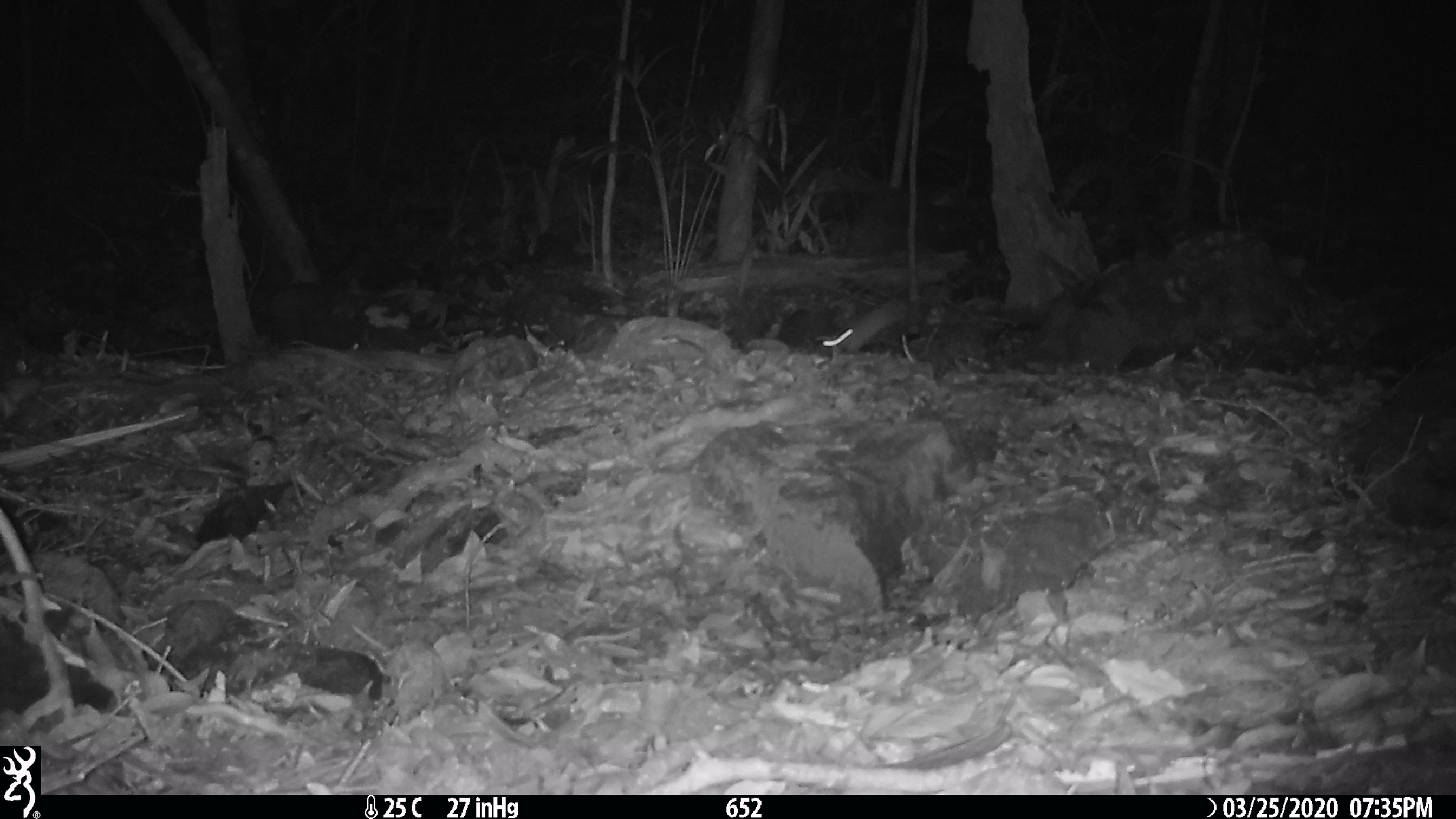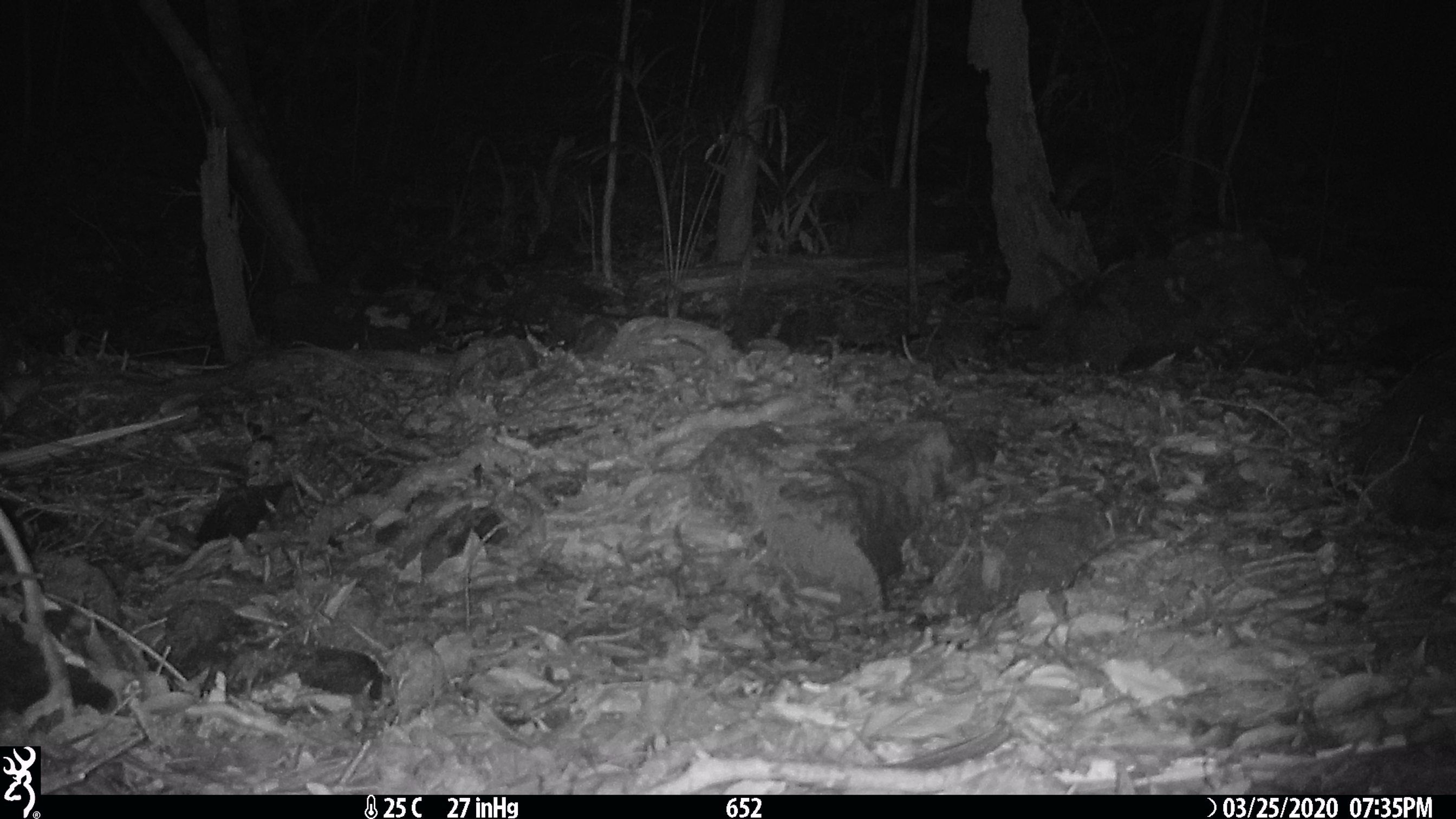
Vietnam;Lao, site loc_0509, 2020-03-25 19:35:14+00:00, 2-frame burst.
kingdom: Animalia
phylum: Chordata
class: Mammalia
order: Rodentia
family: Muridae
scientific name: Muridae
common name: old-world mice and rats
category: unidentified murid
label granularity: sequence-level